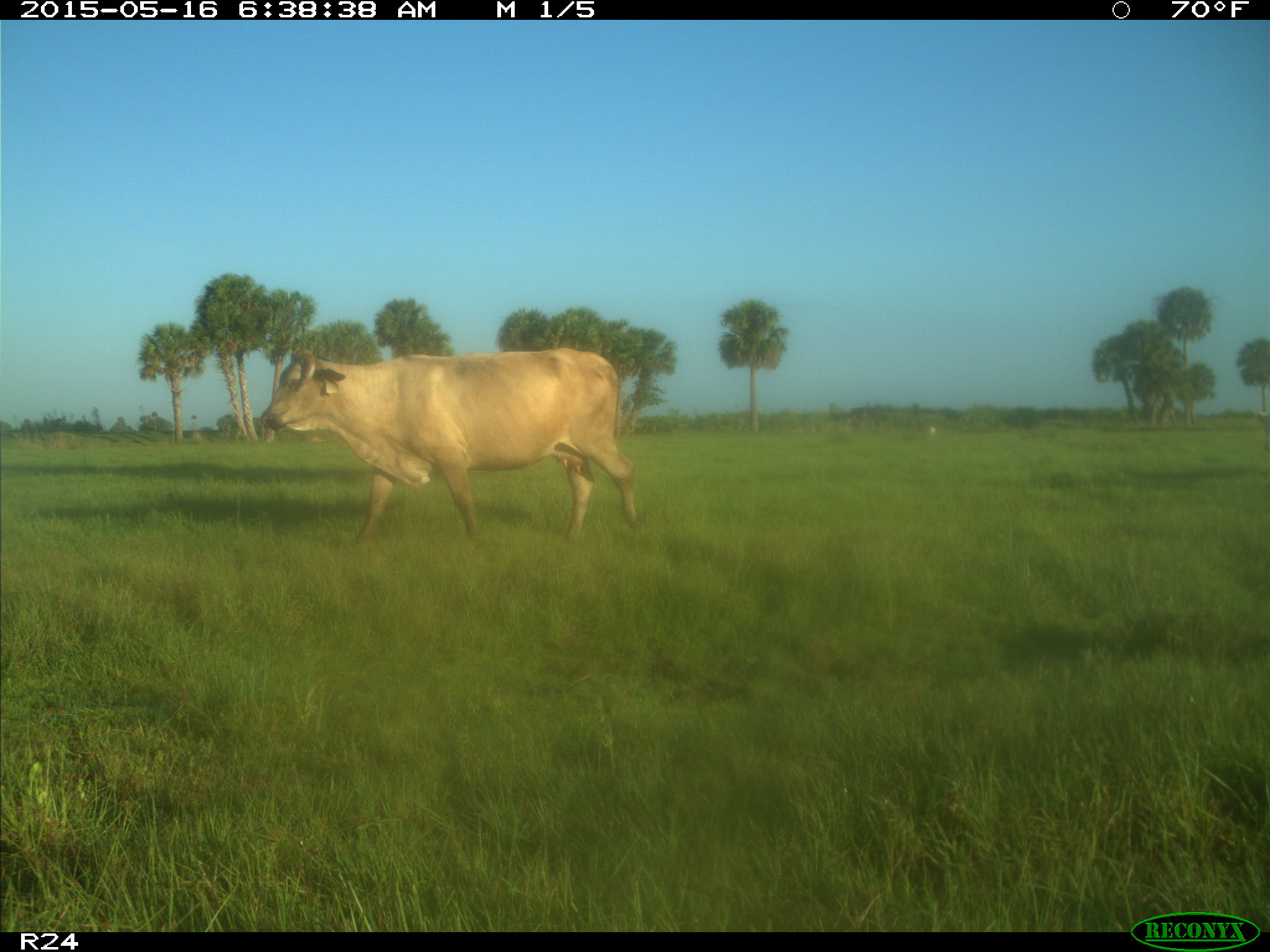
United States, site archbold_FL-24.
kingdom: Animalia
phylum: Chordata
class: Mammalia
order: Artiodactyla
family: Bovidae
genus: Bos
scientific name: Bos taurus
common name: domestic cow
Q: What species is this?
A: Bos taurus (domestic cow).